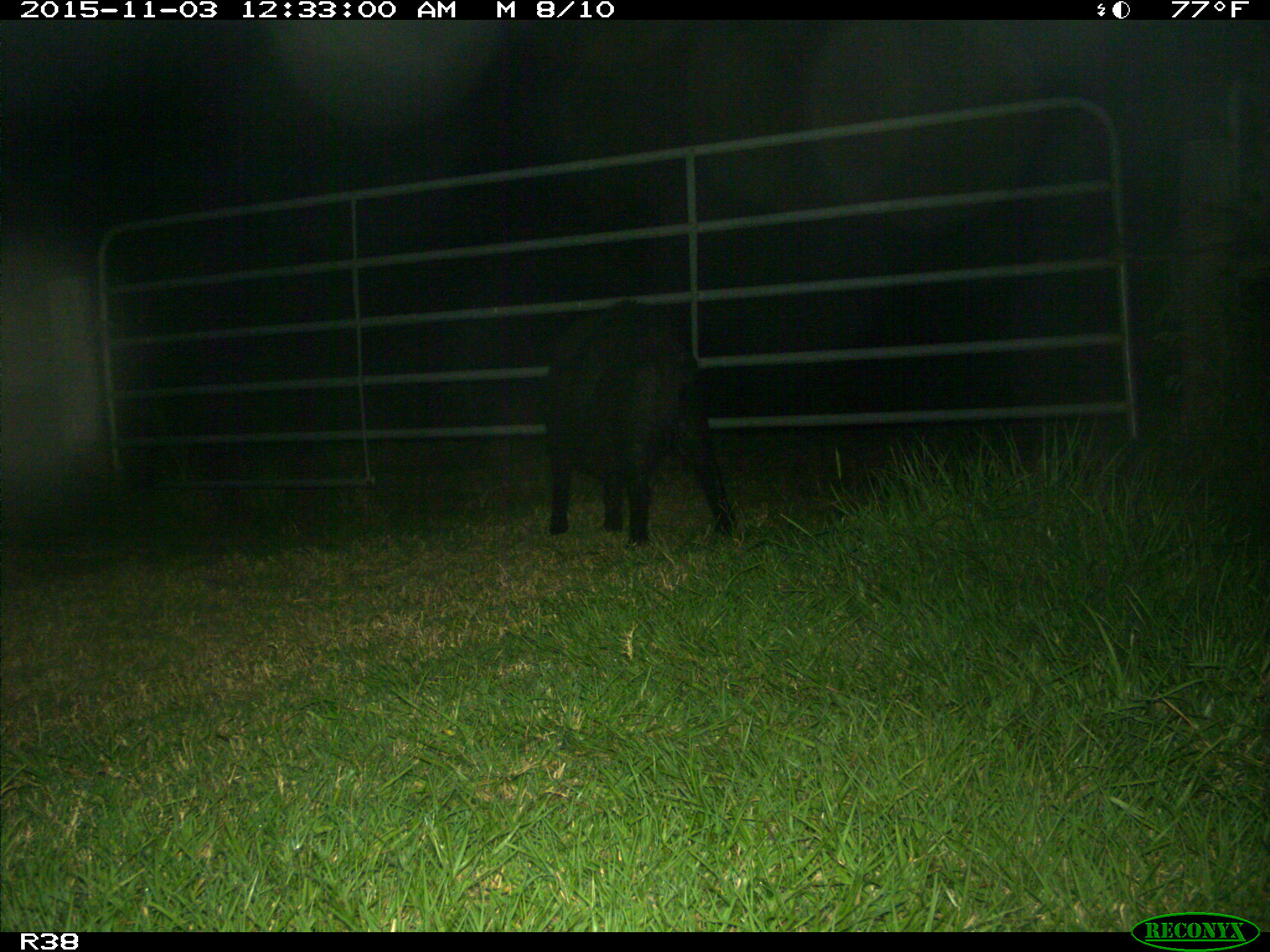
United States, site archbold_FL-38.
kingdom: Animalia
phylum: Chordata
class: Mammalia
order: Artiodactyla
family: Suidae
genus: Sus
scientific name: Sus scrofa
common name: wild boar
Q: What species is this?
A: Sus scrofa (wild boar).